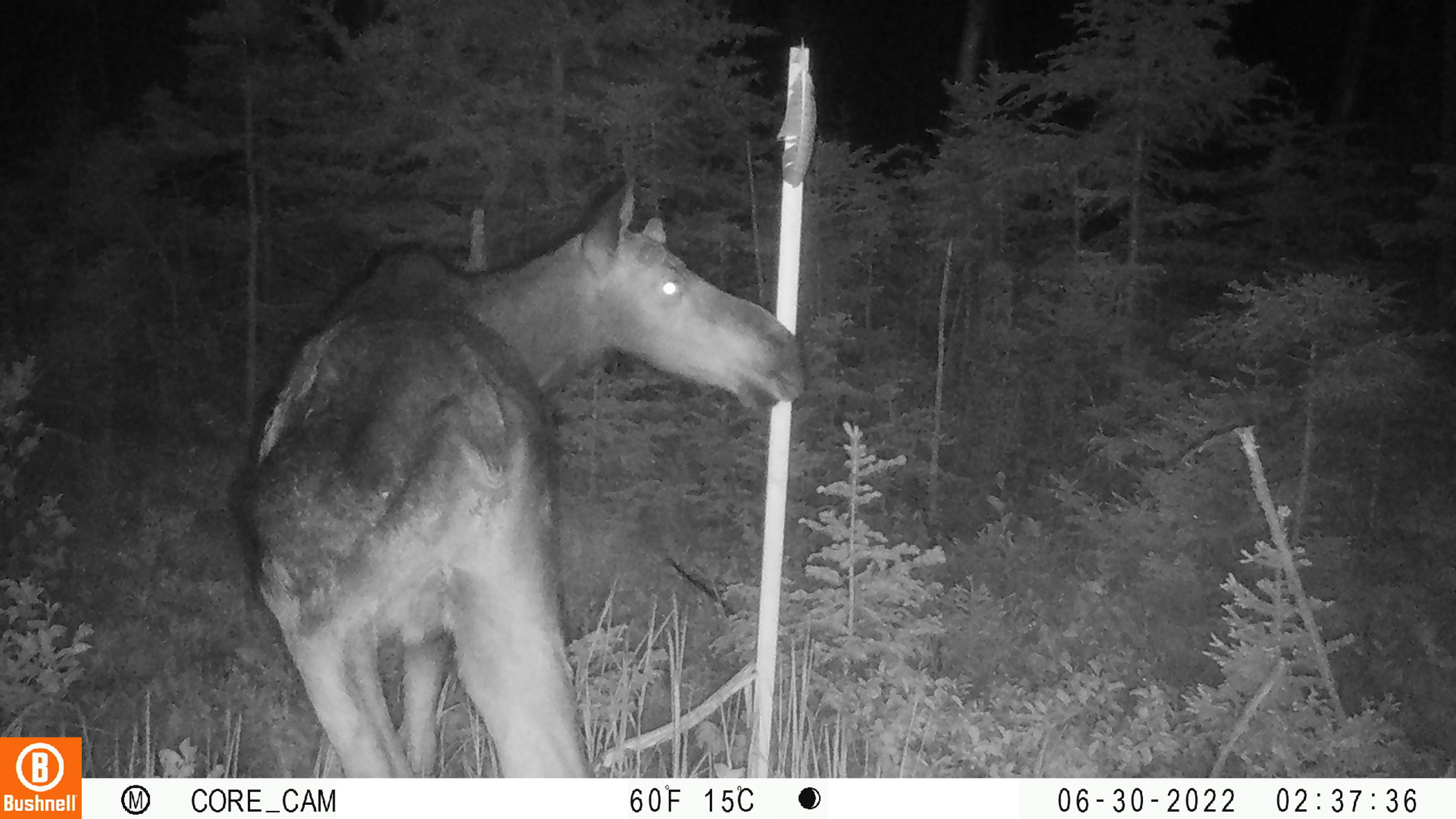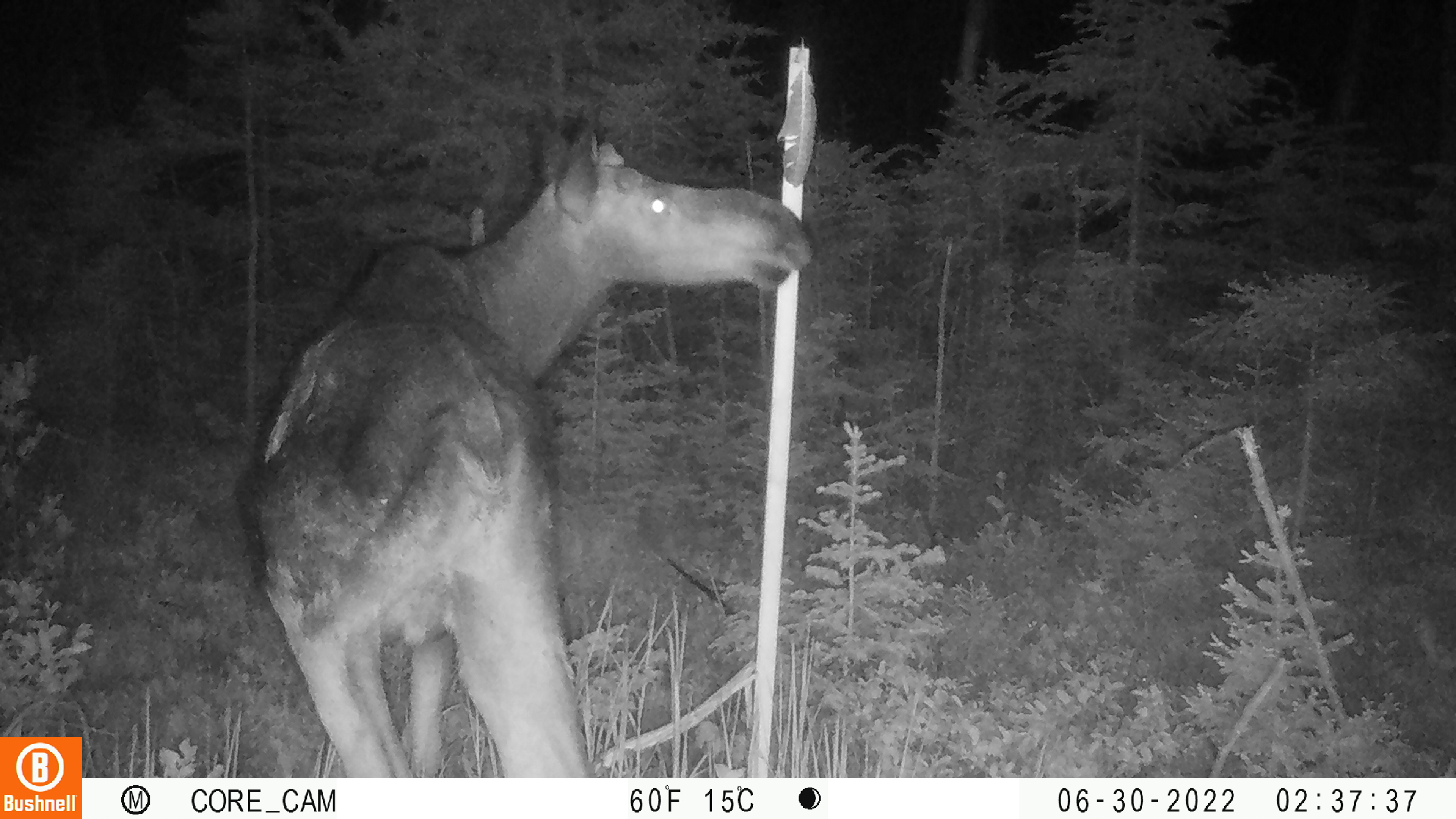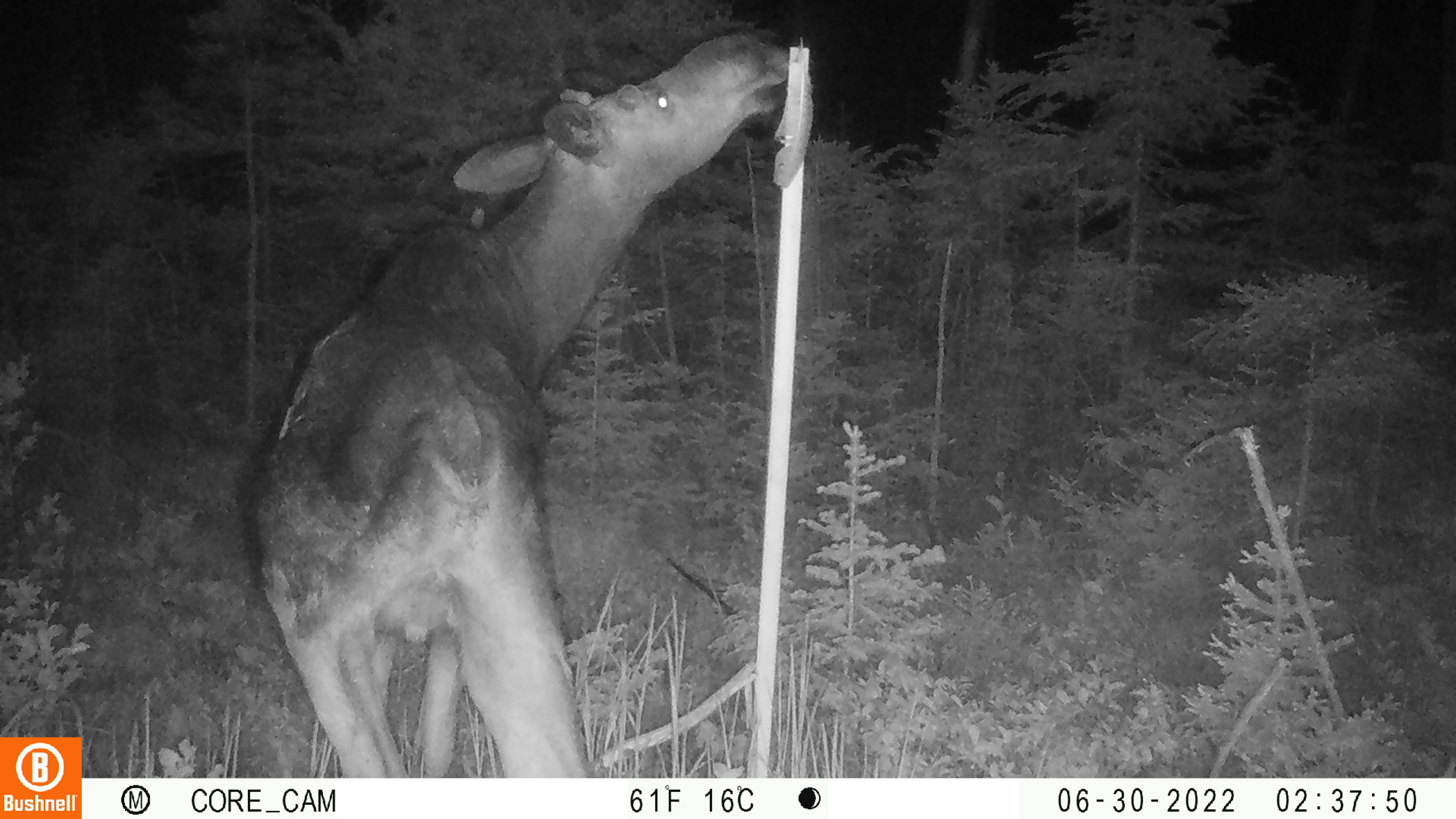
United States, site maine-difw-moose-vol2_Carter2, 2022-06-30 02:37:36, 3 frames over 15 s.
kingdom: Animalia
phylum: Chordata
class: Mammalia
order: Artiodactyla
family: Cervidae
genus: Alces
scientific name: Alces alces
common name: moose